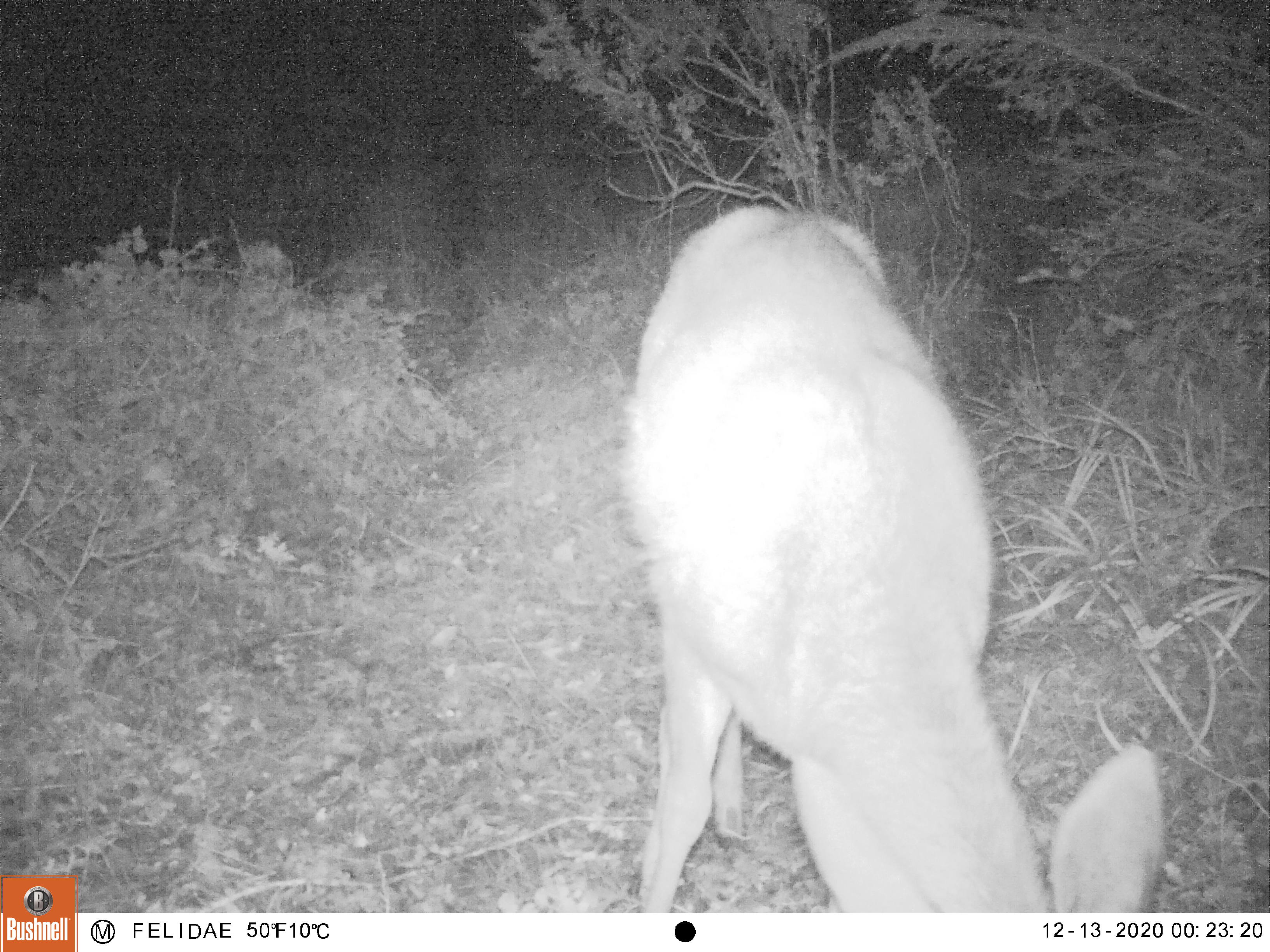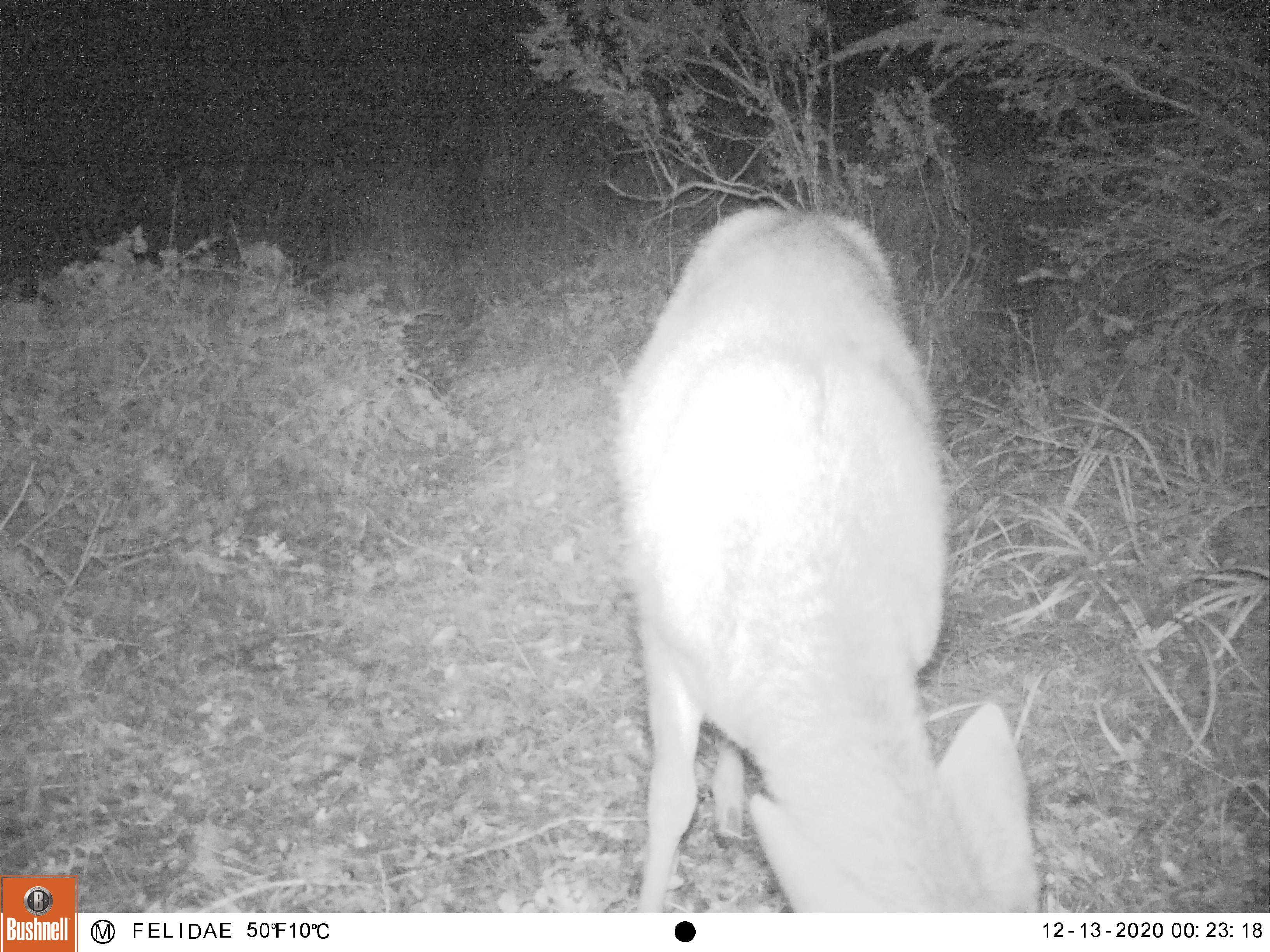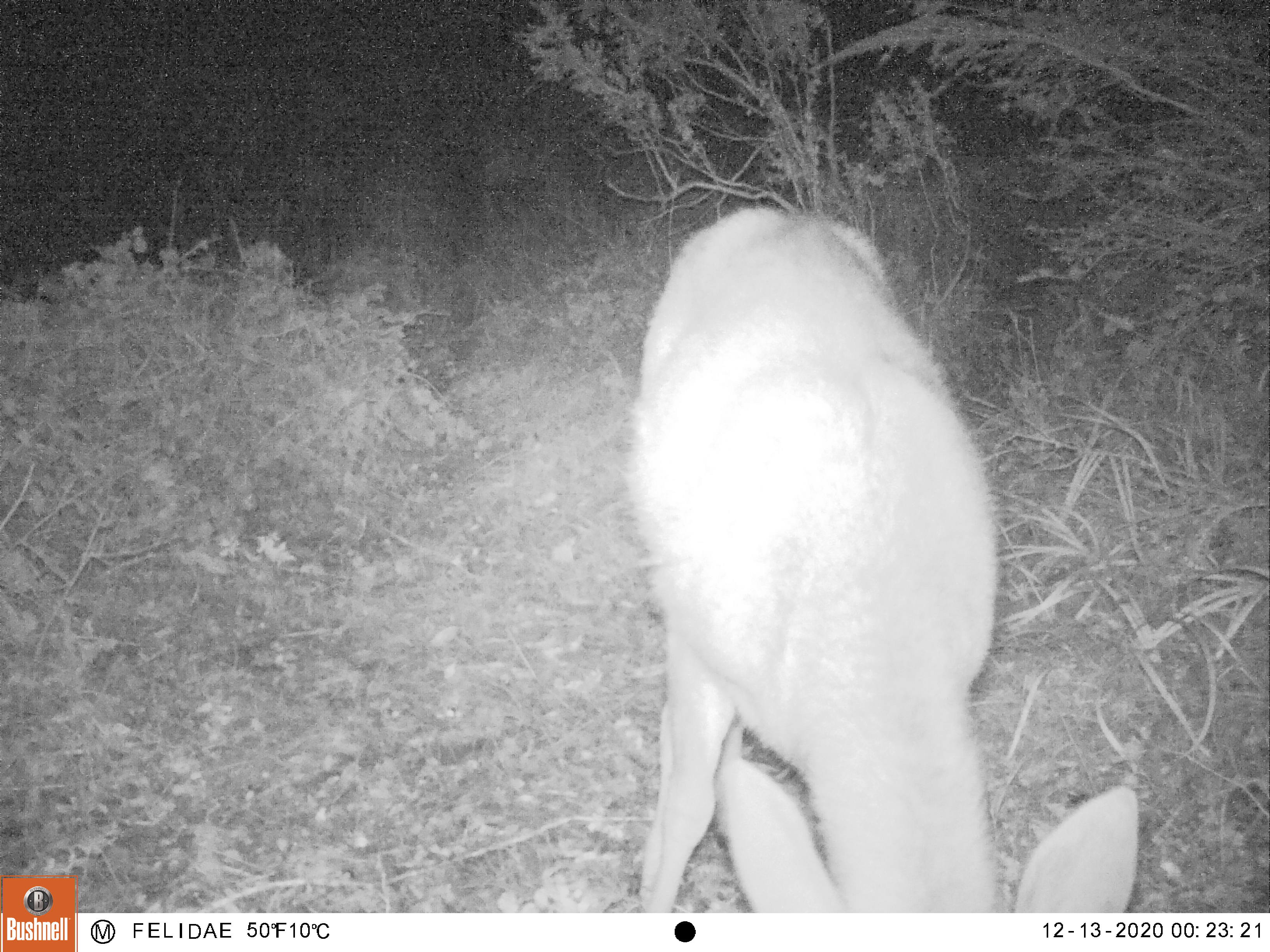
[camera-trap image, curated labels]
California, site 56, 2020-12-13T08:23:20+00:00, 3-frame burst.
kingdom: Animalia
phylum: Chordata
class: Mammalia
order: Artiodactyla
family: Cervidae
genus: Odocoileus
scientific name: Odocoileus hemionus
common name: mule deer